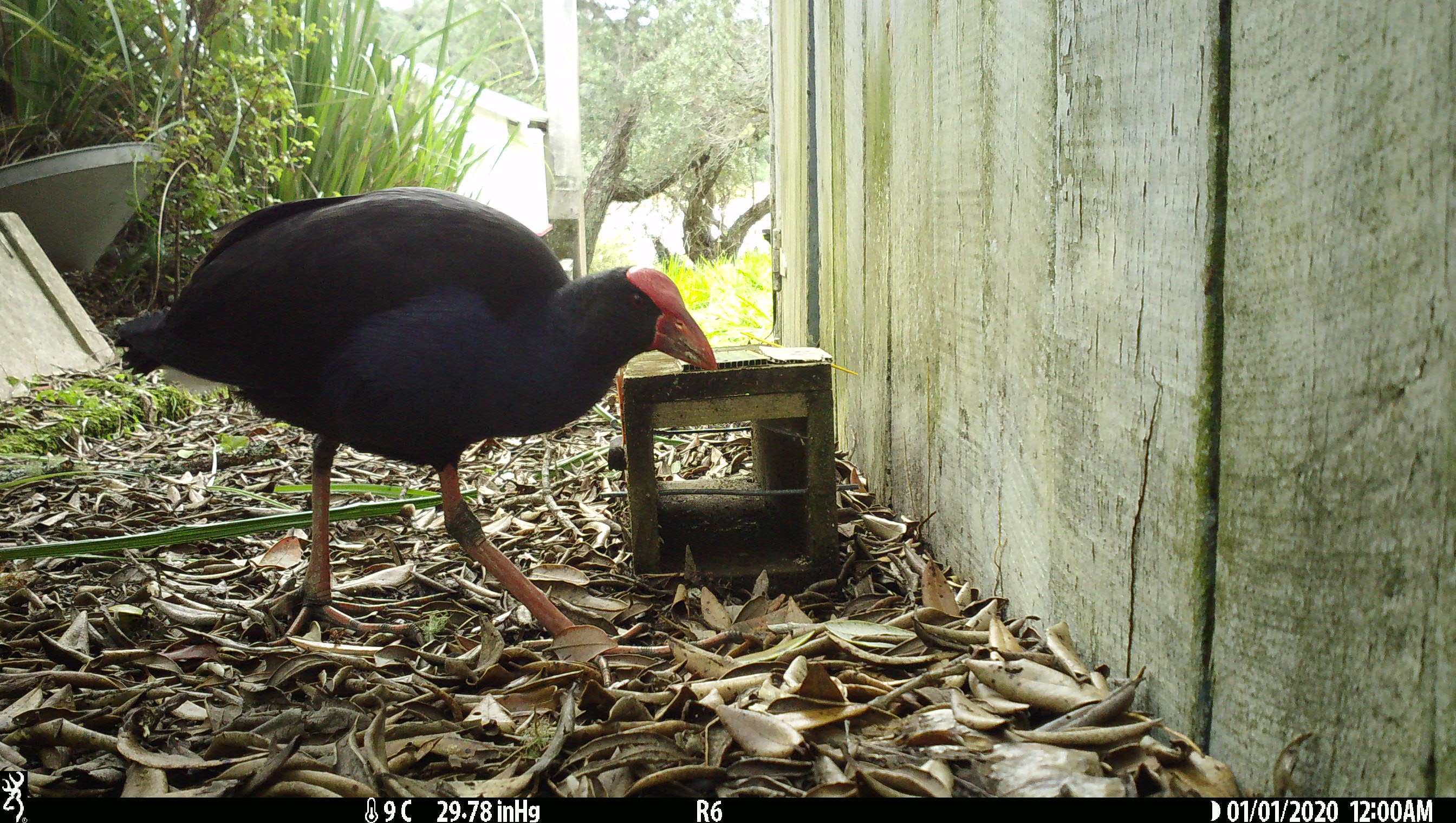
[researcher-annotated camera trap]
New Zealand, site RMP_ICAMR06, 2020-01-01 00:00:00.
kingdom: Animalia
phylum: Chordata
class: Aves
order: Gruiformes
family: Rallidae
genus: Porphyrio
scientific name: Porphyrio melanotus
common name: australasian swamphen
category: pukeko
Pukeko (australasian swamphen) (Porphyrio melanotus).